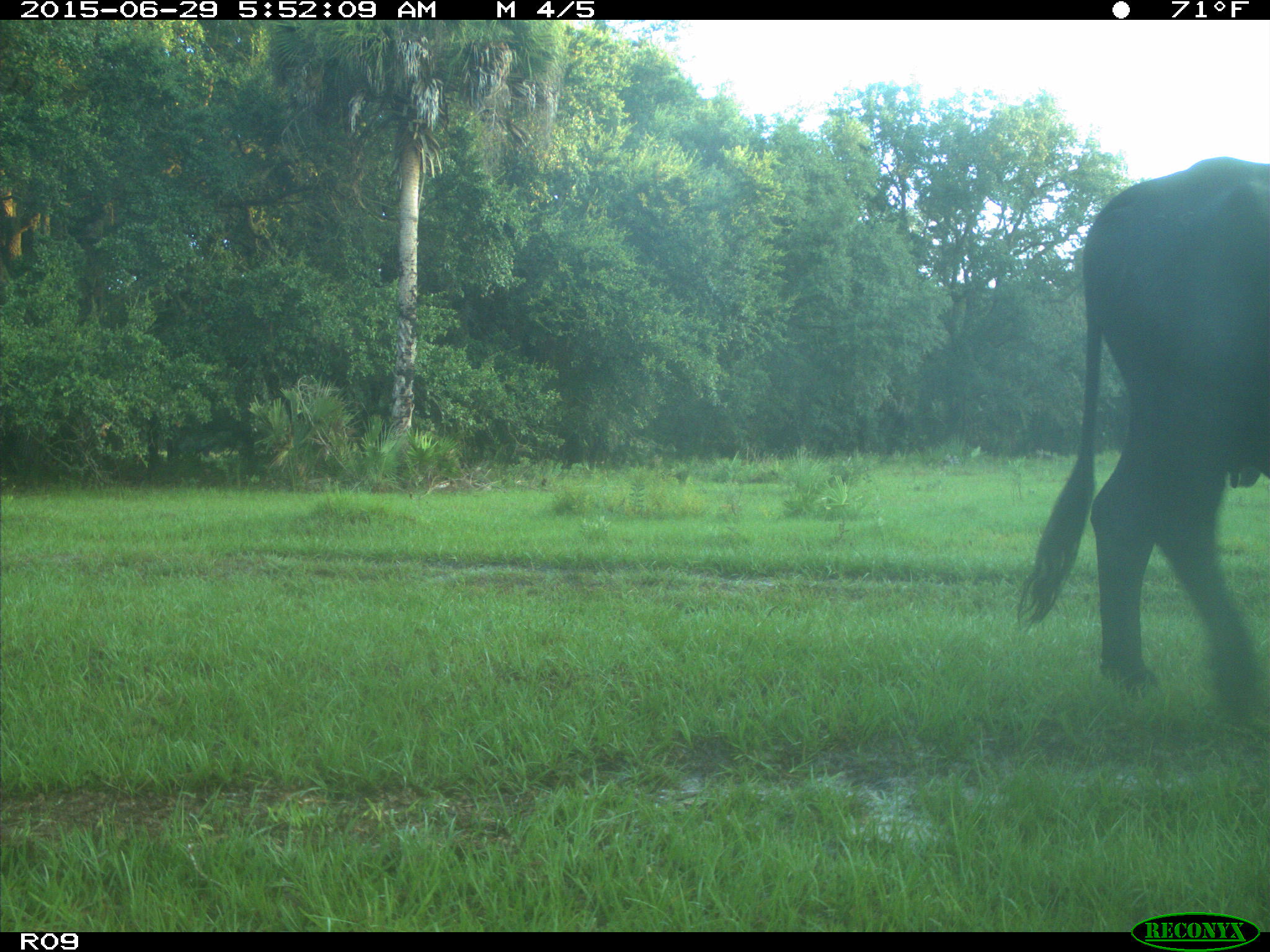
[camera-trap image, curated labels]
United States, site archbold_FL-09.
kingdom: Animalia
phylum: Chordata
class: Mammalia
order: Artiodactyla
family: Bovidae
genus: Bos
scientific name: Bos taurus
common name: domestic cow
Bos taurus (domestic cow).